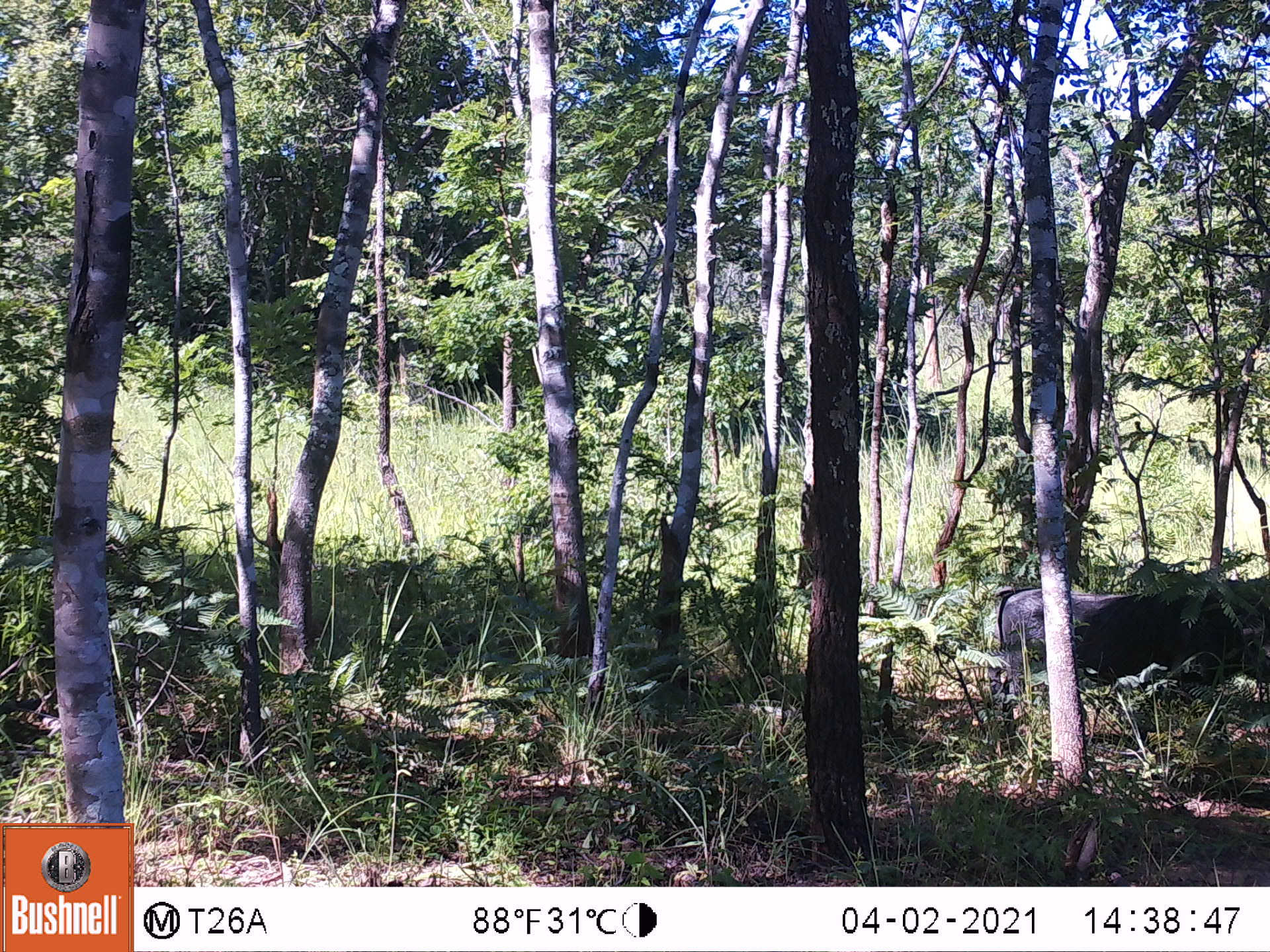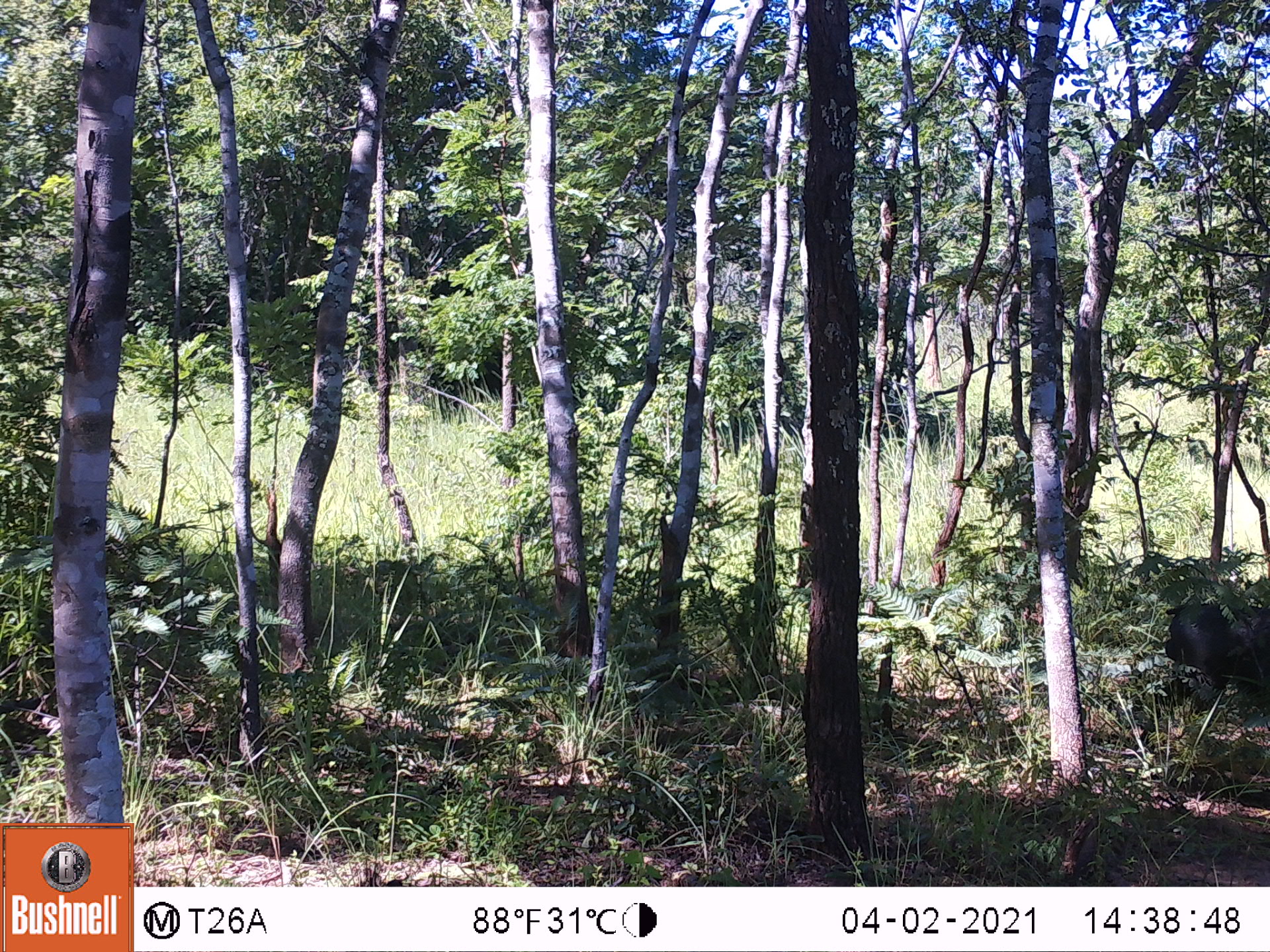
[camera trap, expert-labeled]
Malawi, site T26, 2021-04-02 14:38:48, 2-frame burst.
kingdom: Animalia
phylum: Chordata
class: Mammalia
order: Artiodactyla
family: Suidae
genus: Phacochoerus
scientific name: Phacochoerus africanus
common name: common warthog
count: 1